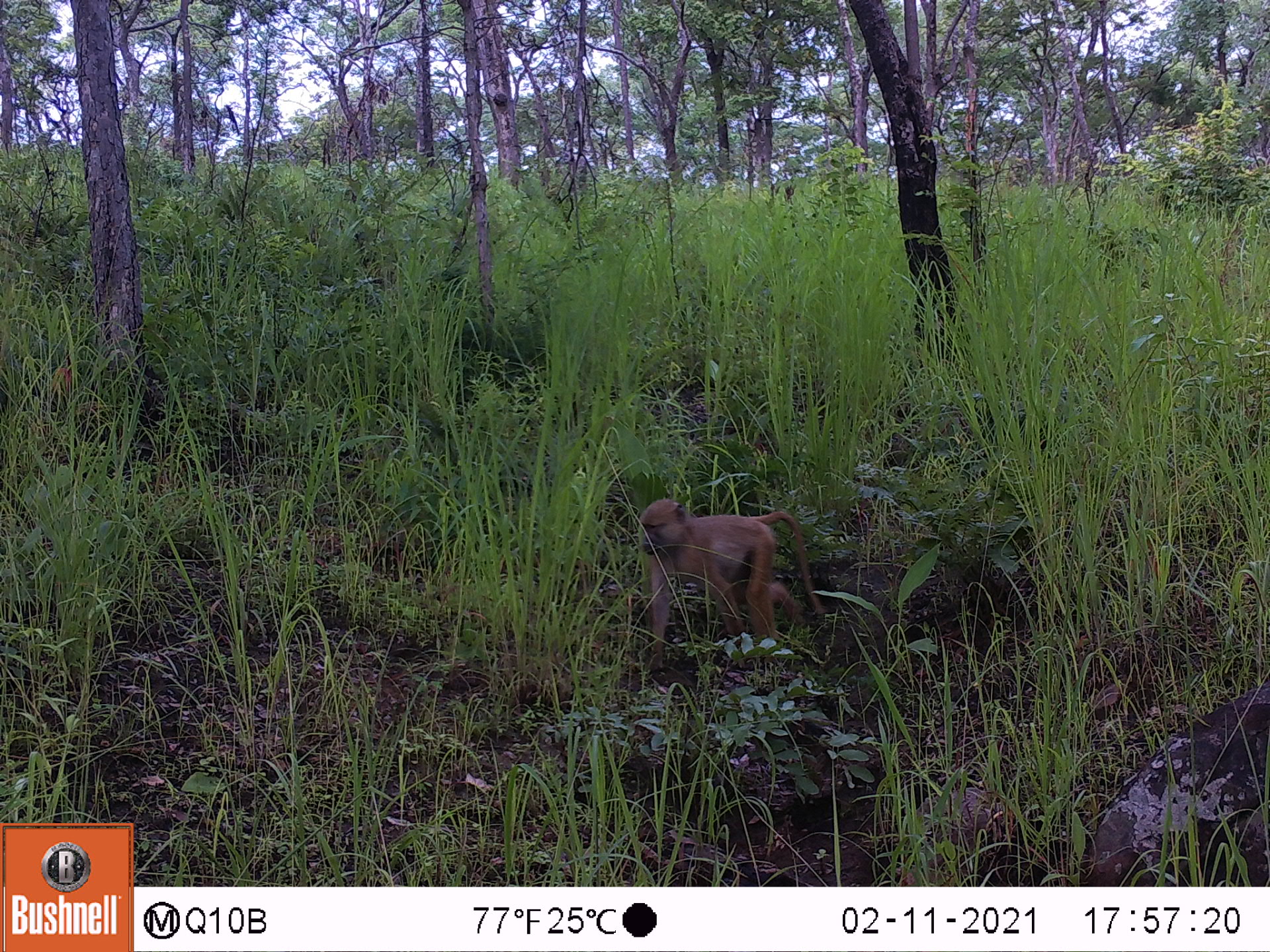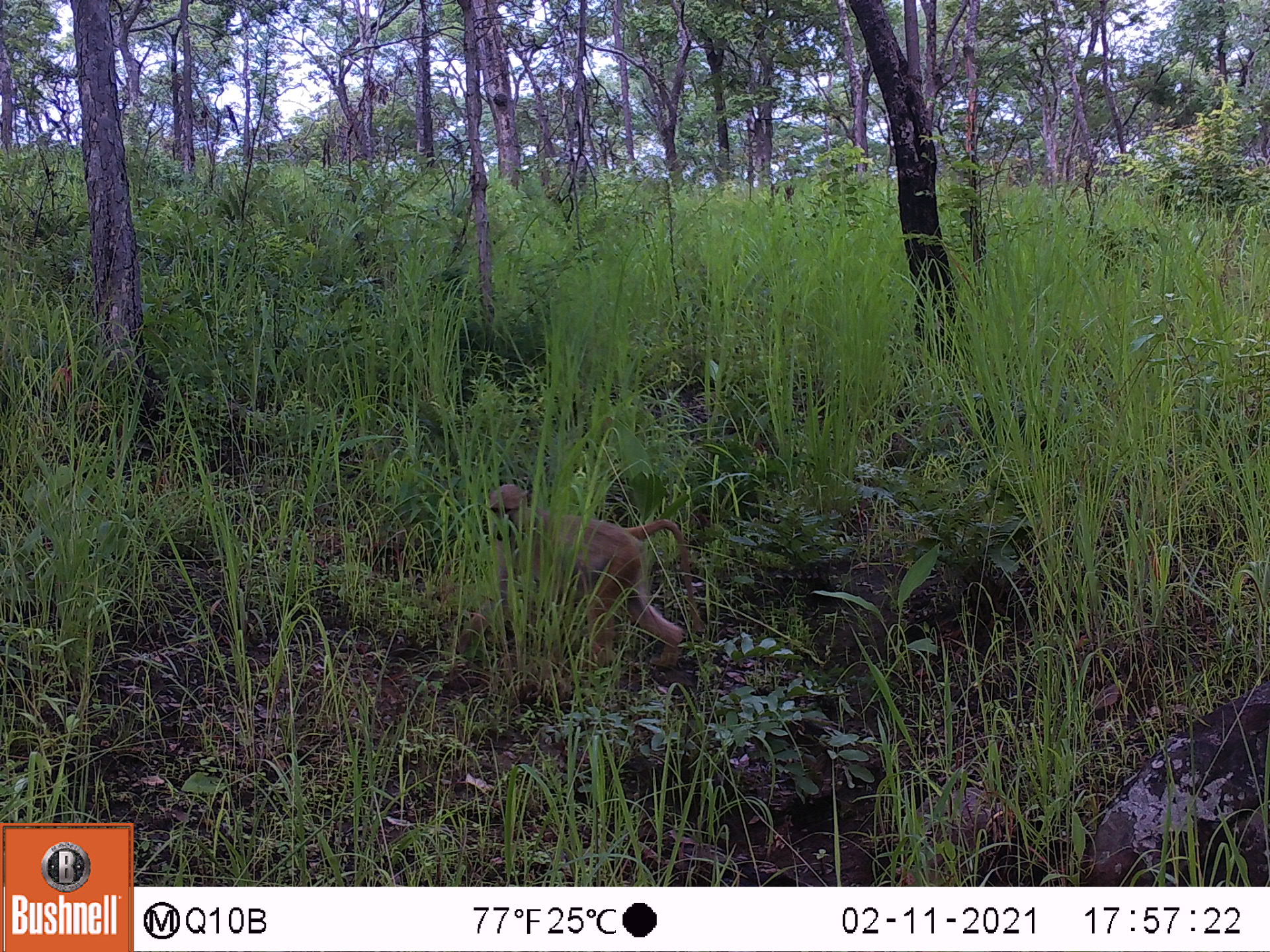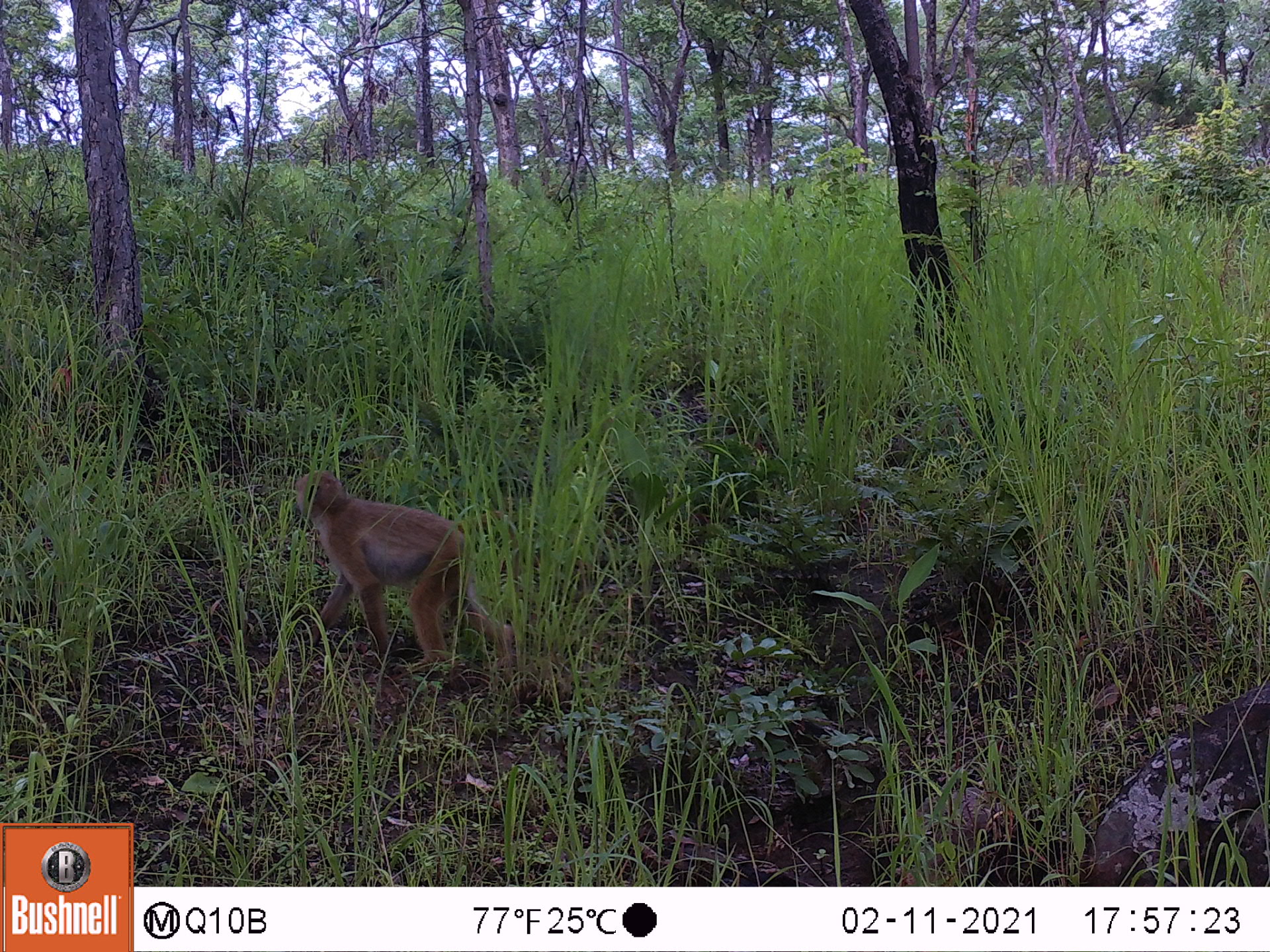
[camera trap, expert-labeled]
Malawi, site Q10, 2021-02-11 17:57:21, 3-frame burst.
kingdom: Animalia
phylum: Chordata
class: Mammalia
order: Primates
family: Cercopithecidae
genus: Papio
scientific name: Papio cynocephalus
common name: yellow baboon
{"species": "yellow baboon (Papio cynocephalus)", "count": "1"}